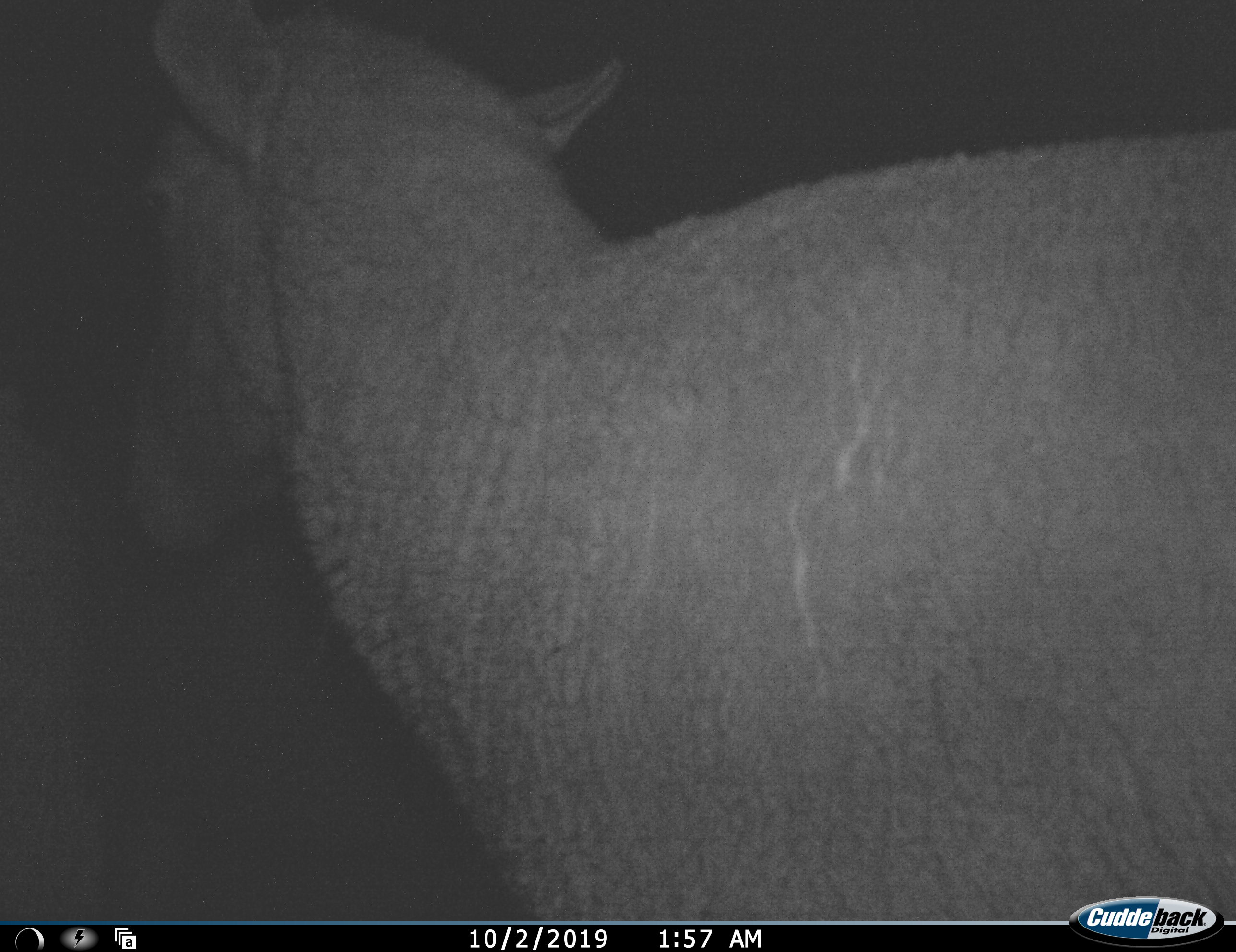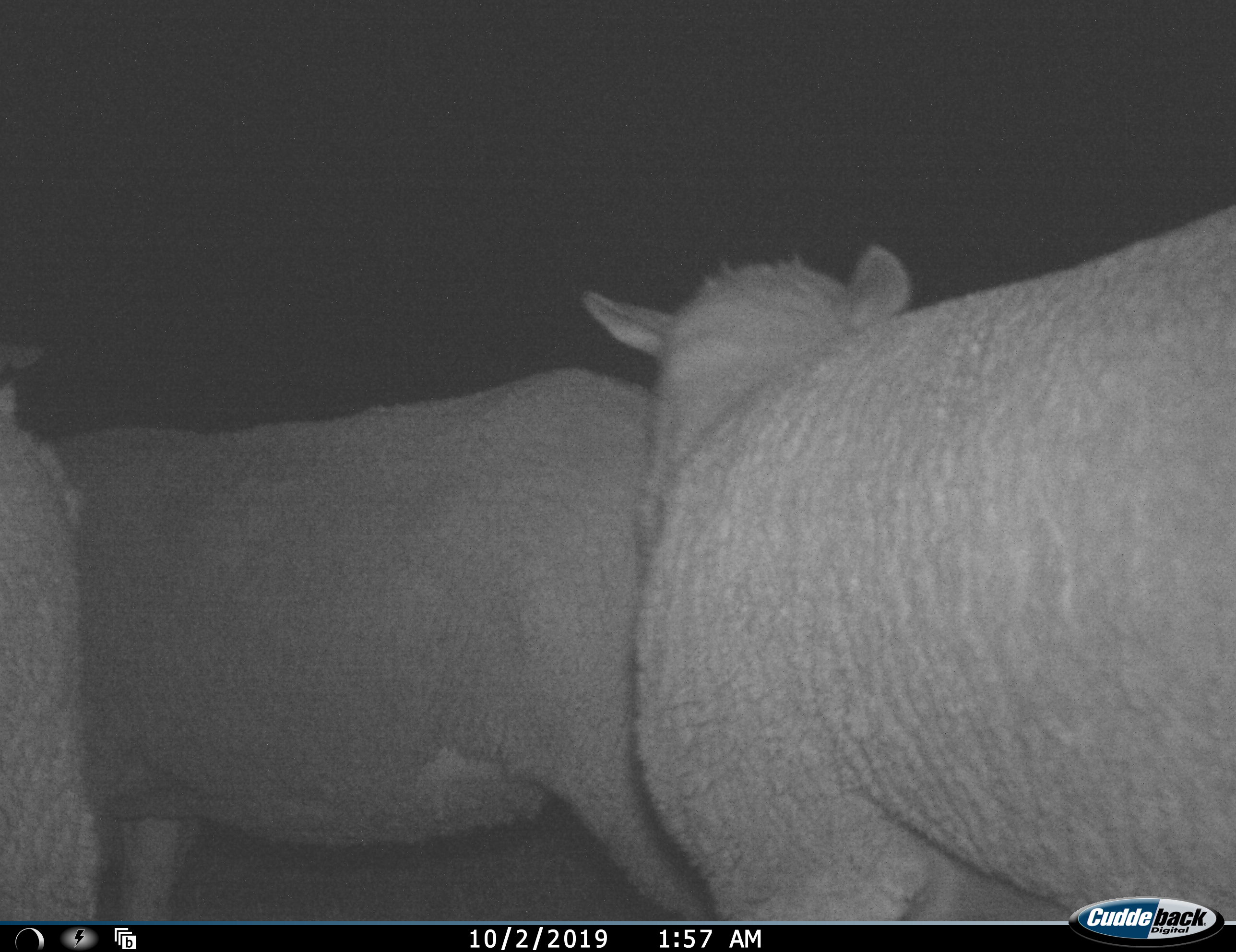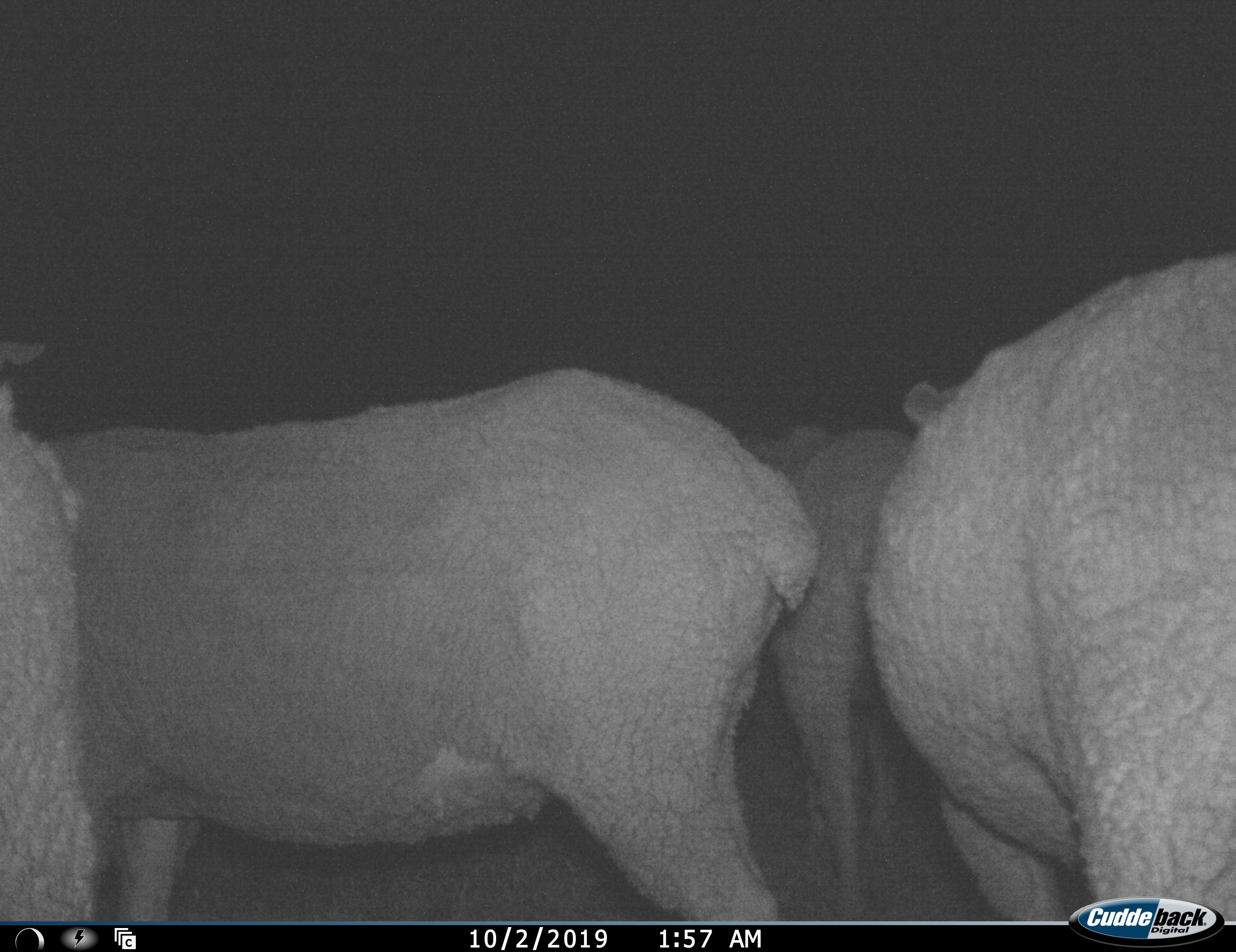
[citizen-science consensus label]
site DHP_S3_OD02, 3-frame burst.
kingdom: Animalia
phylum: Chordata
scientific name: Vertebrata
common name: domestic animal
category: domesticanimal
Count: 4.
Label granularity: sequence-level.